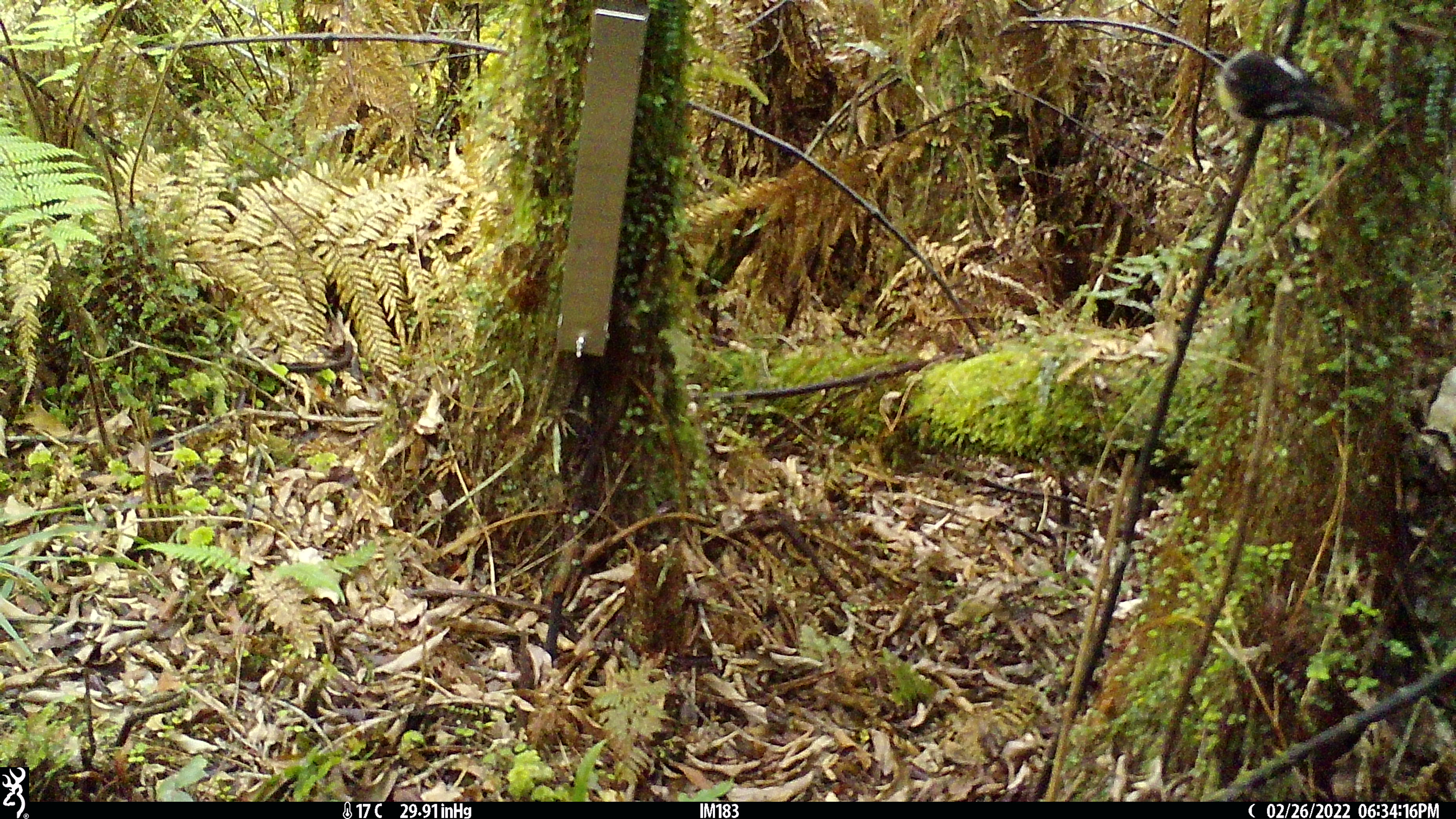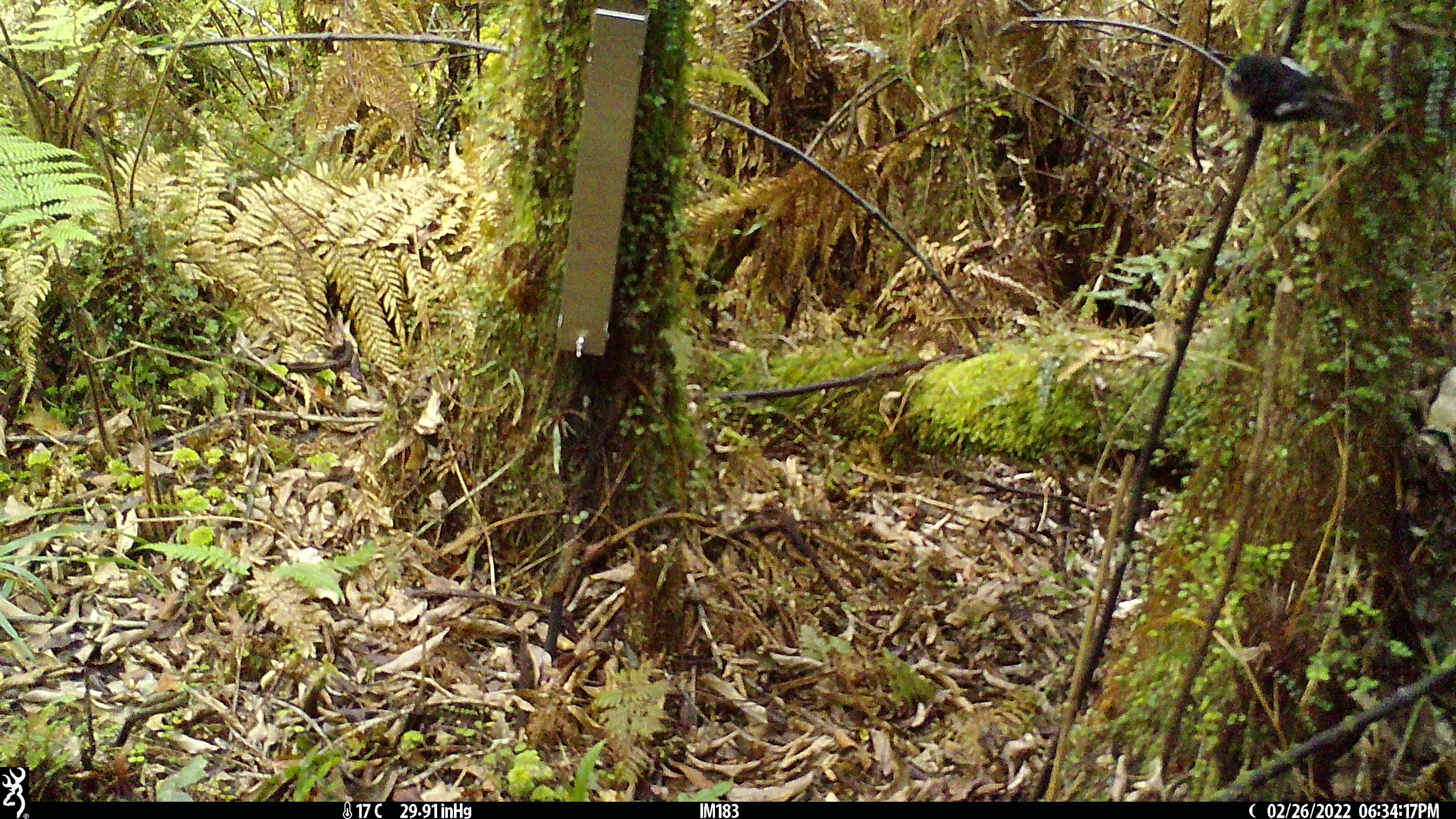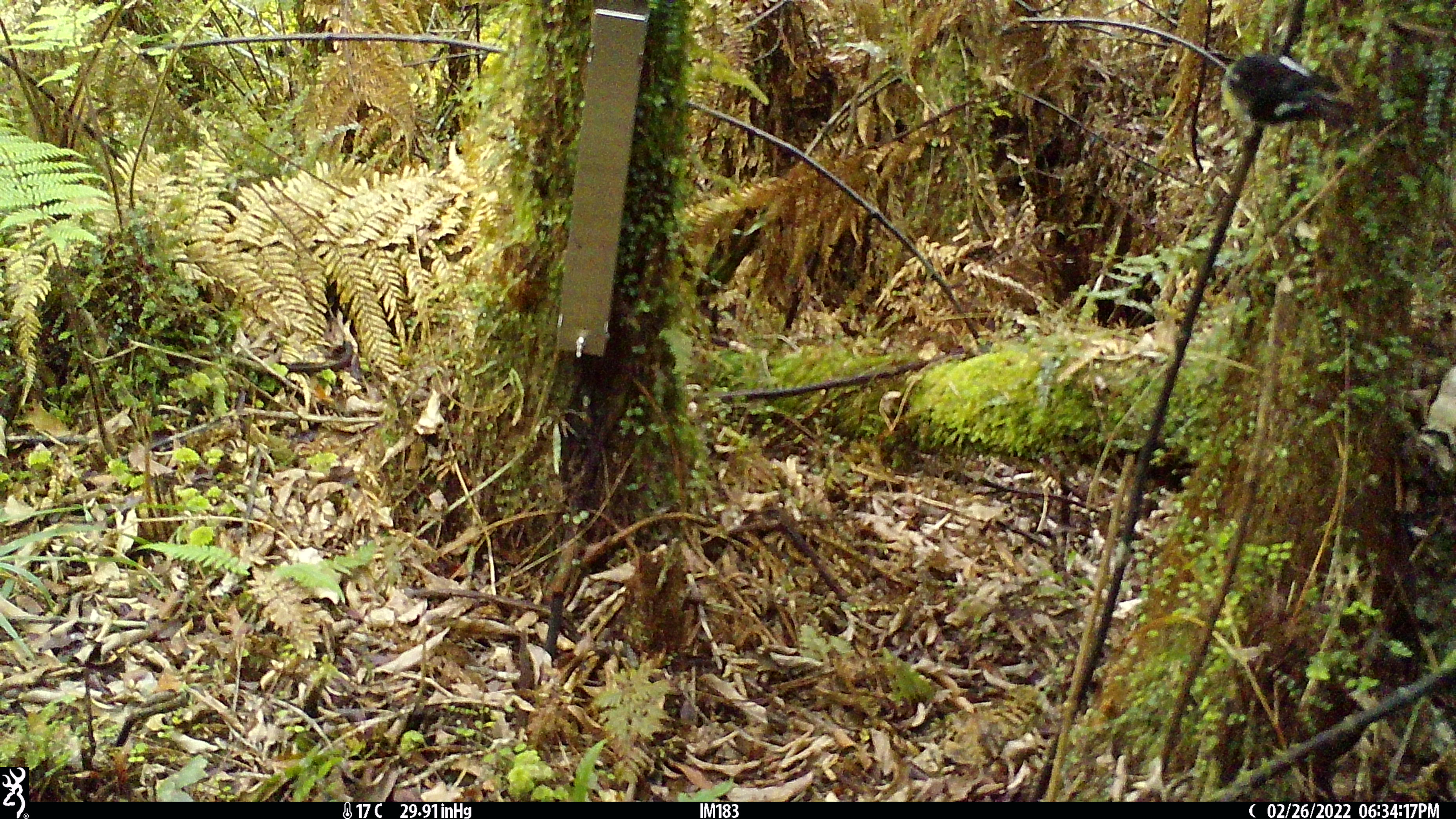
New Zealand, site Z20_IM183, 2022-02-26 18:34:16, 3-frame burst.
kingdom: Animalia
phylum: Chordata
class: Aves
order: Passeriformes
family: Petroicidae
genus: Petroica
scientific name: Petroica macrocephala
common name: tomtit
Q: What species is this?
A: Tomtit (Petroica macrocephala).